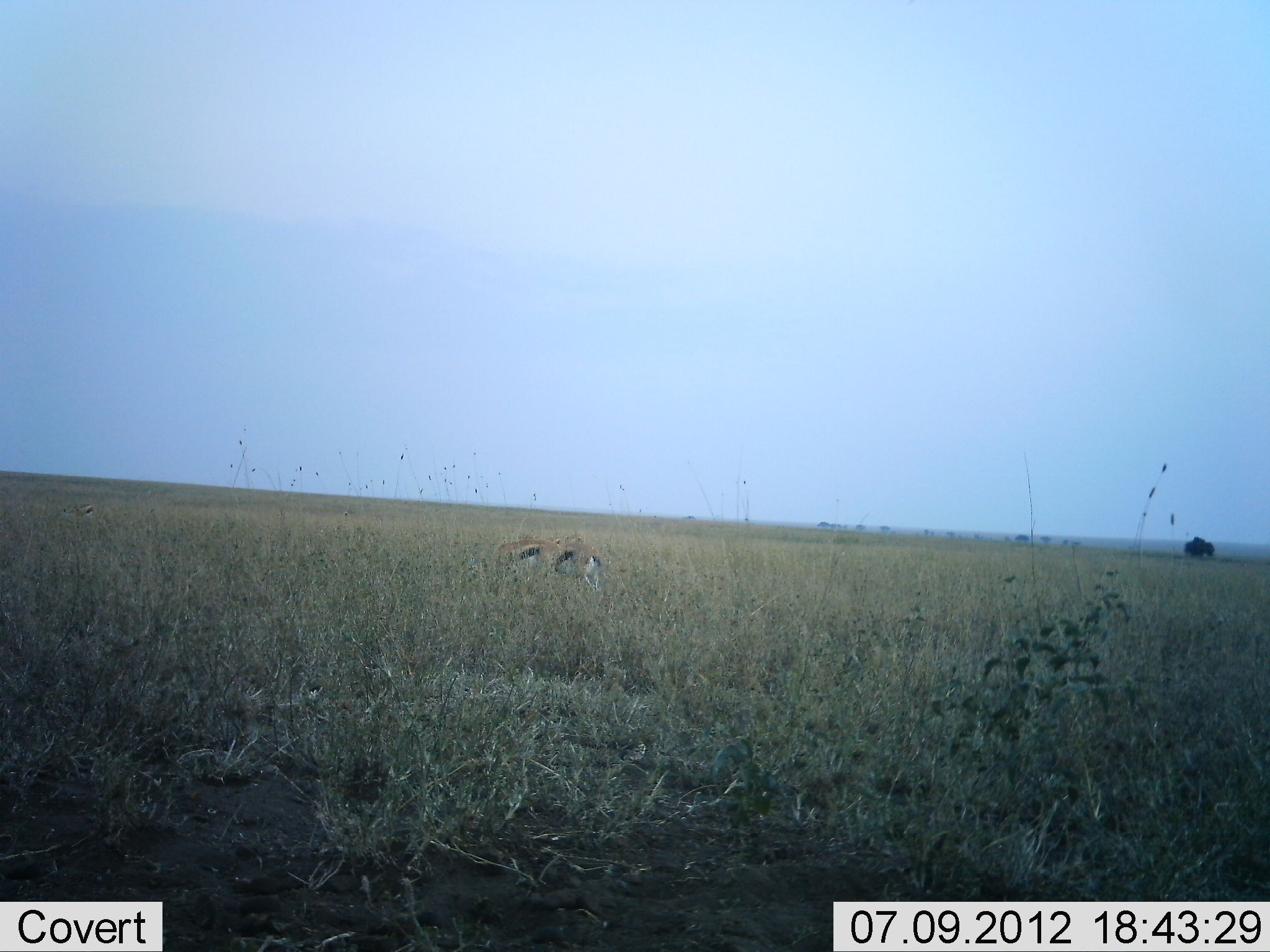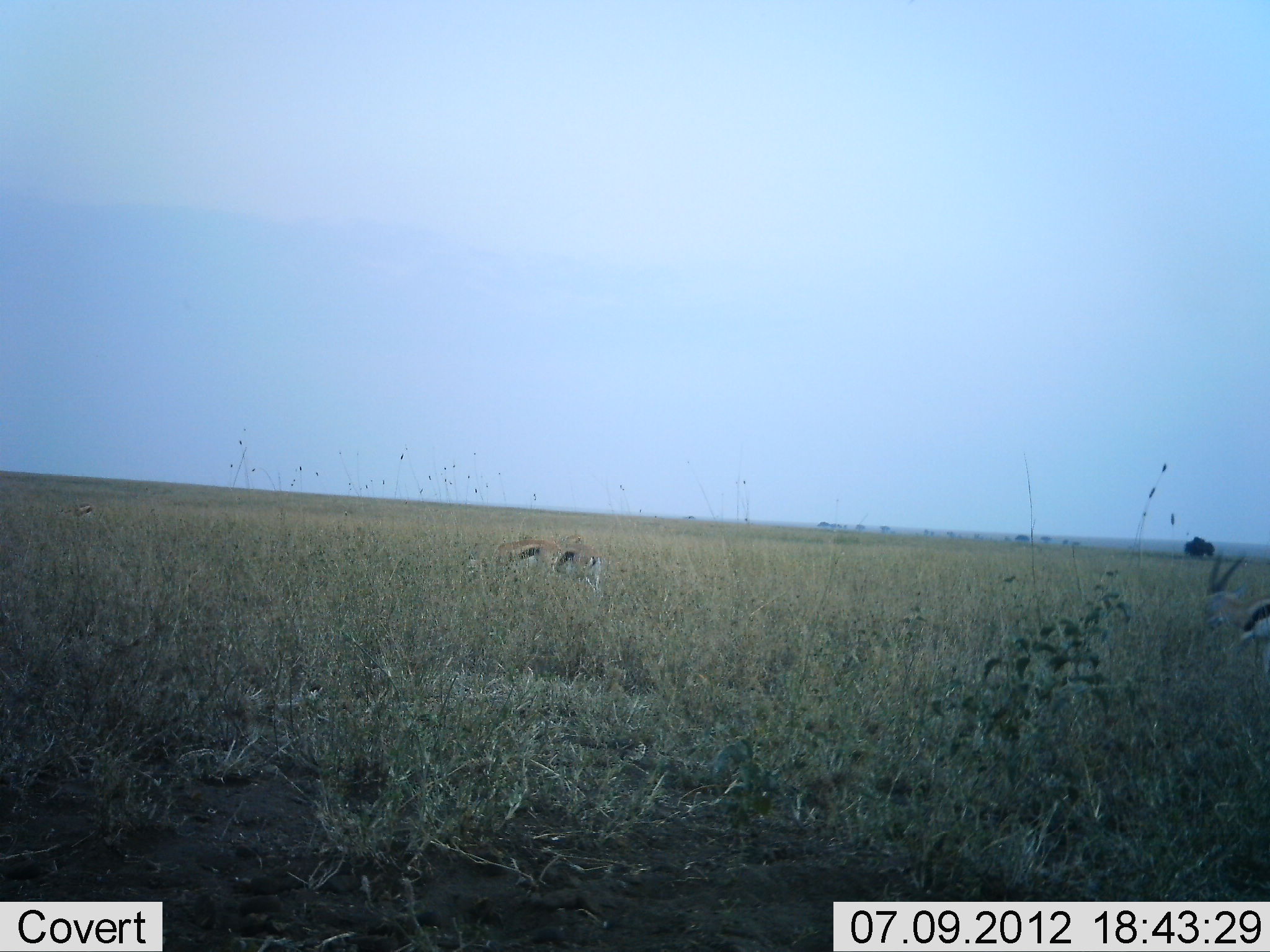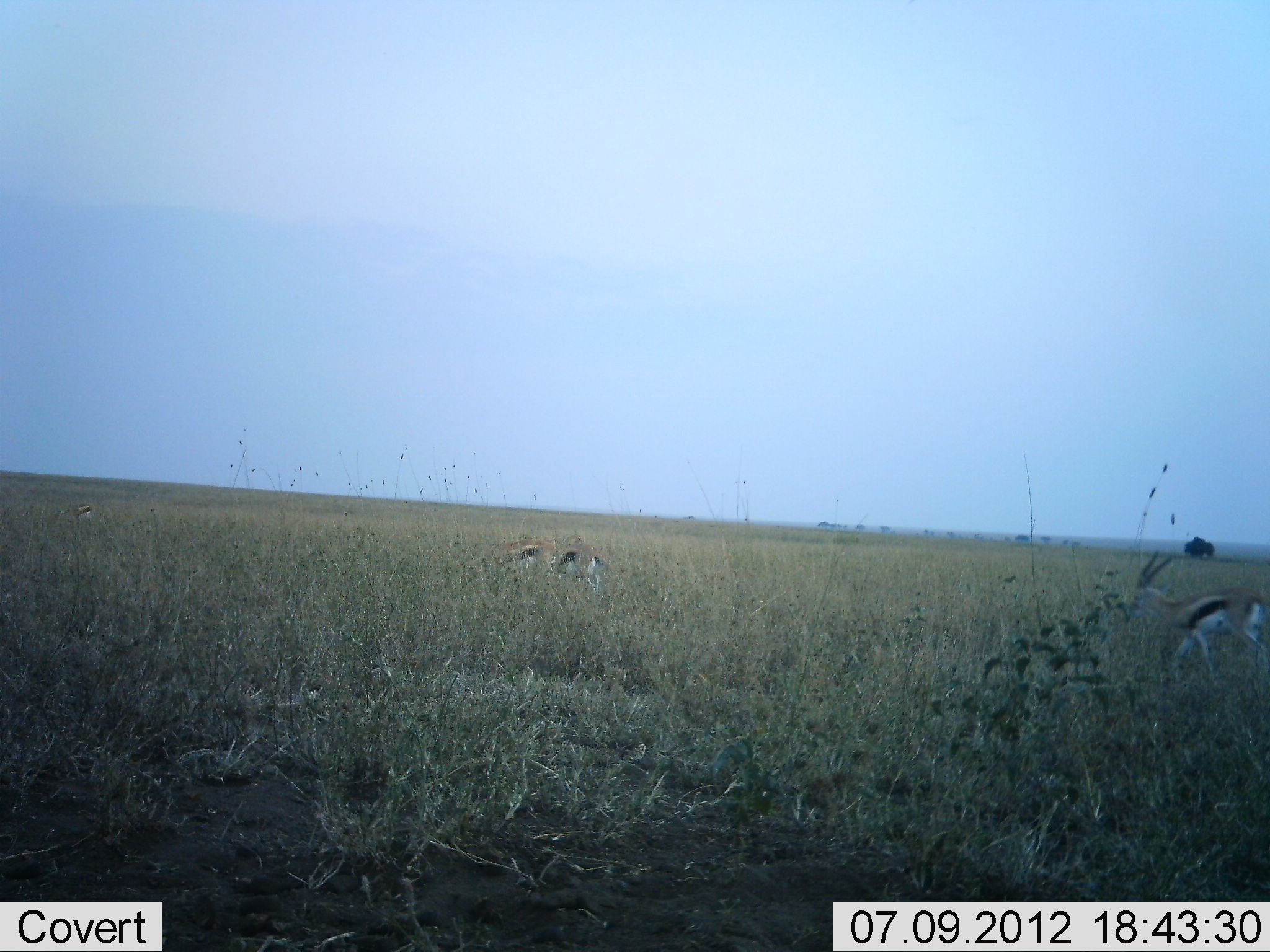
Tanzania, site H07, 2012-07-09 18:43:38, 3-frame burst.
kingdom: Animalia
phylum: Chordata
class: Mammalia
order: Artiodactyla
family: Bovidae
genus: Eudorcas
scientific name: Eudorcas thomsonii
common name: thomson's gazelle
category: gazellethomsons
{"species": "gazellethomsons (thomson's gazelle) (Eudorcas thomsonii)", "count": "3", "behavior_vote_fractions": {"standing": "10%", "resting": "0%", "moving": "70%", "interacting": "0%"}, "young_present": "0%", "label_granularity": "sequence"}